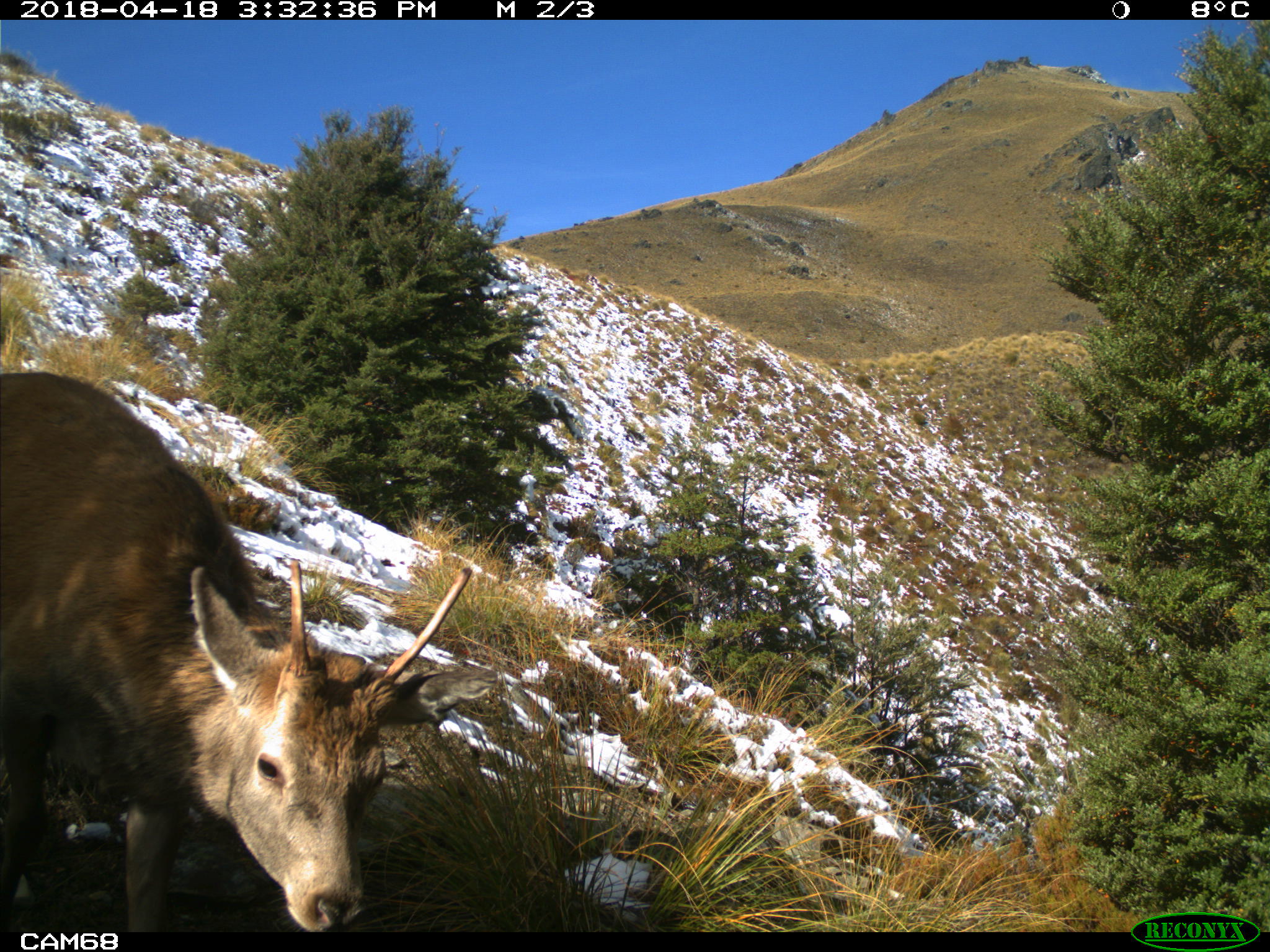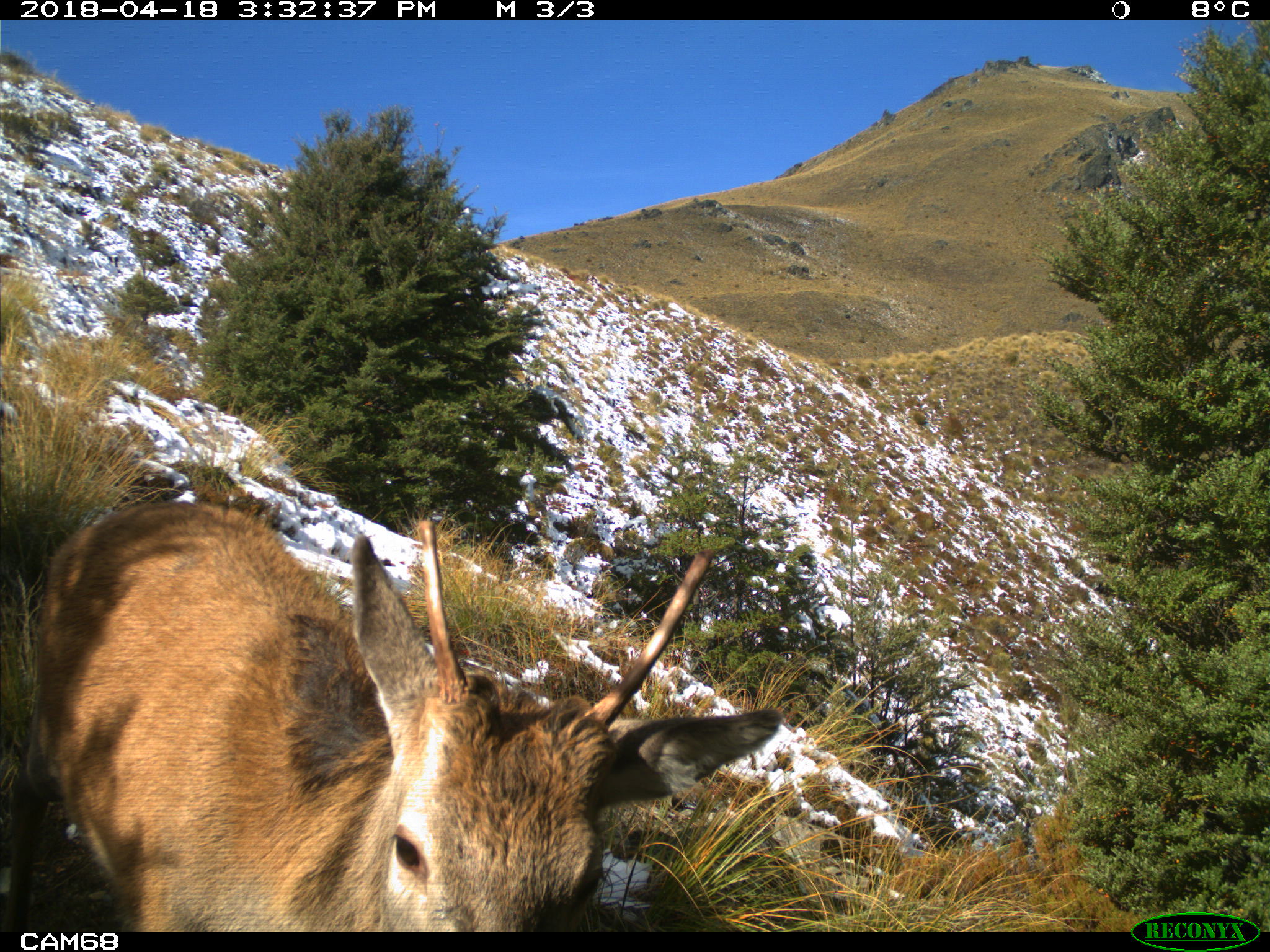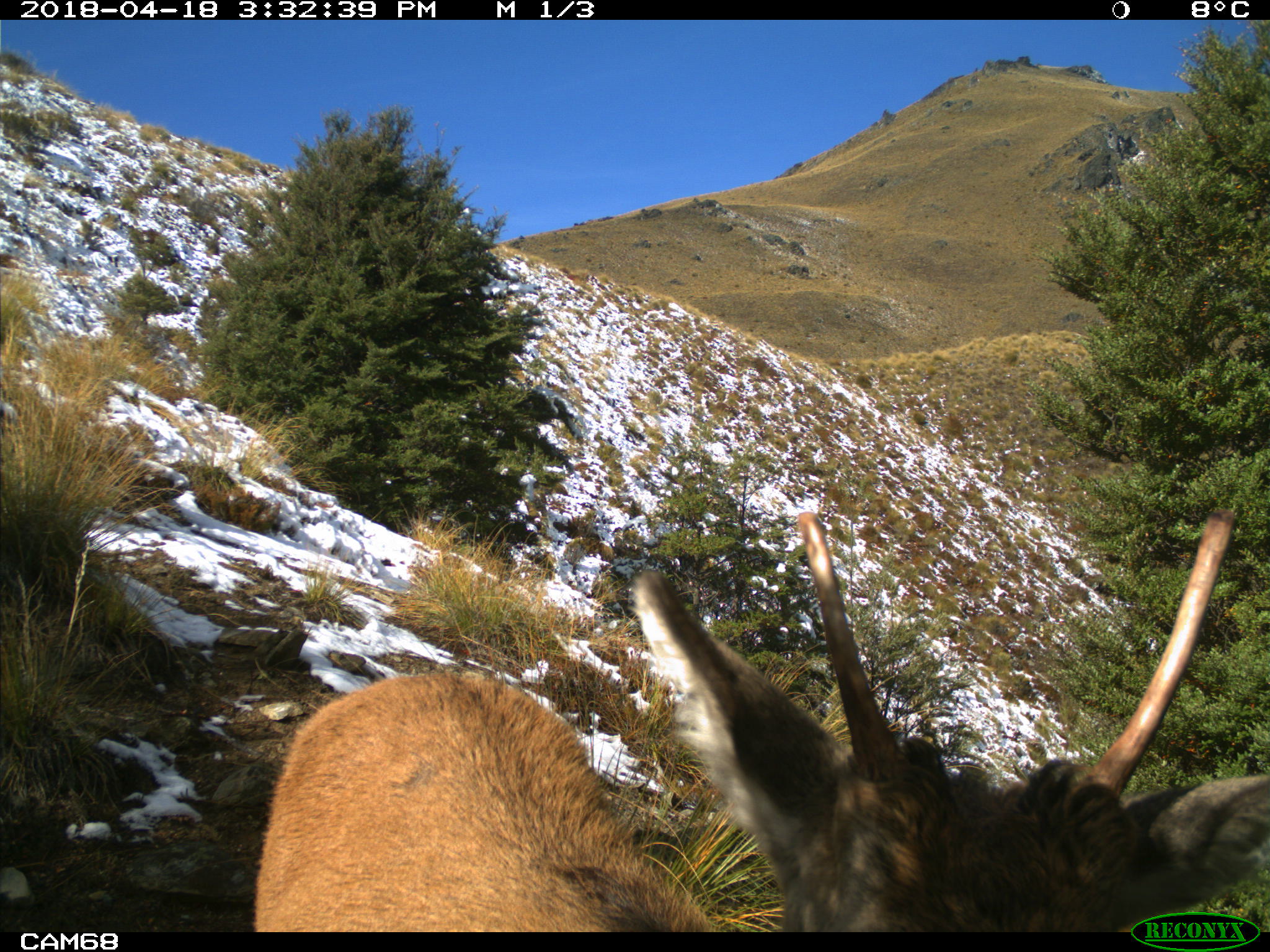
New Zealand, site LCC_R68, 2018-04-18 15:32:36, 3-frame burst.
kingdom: Animalia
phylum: Chordata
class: Mammalia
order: Artiodactyla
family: Cervidae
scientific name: Cervidae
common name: deer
Deer (Cervidae).